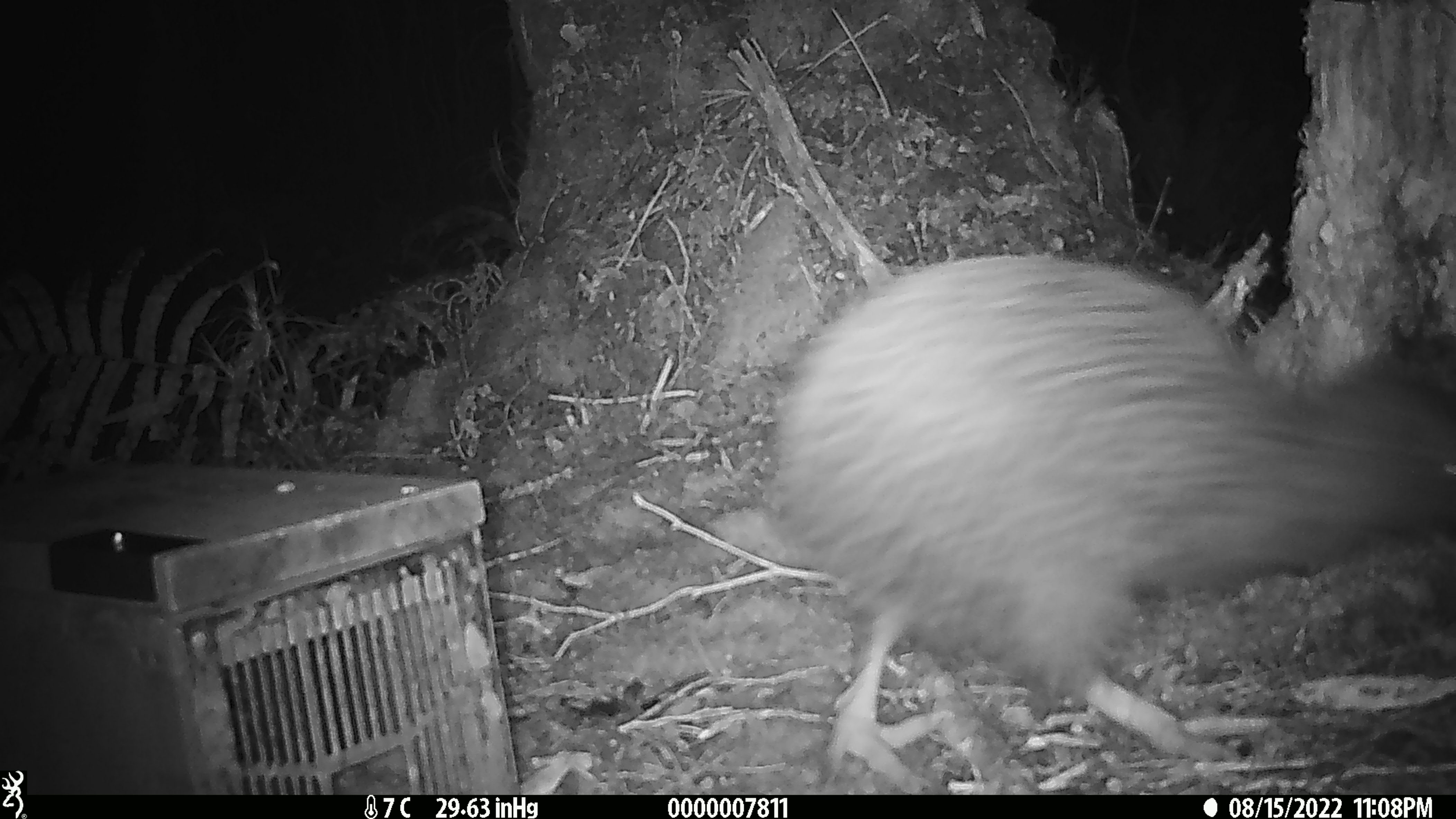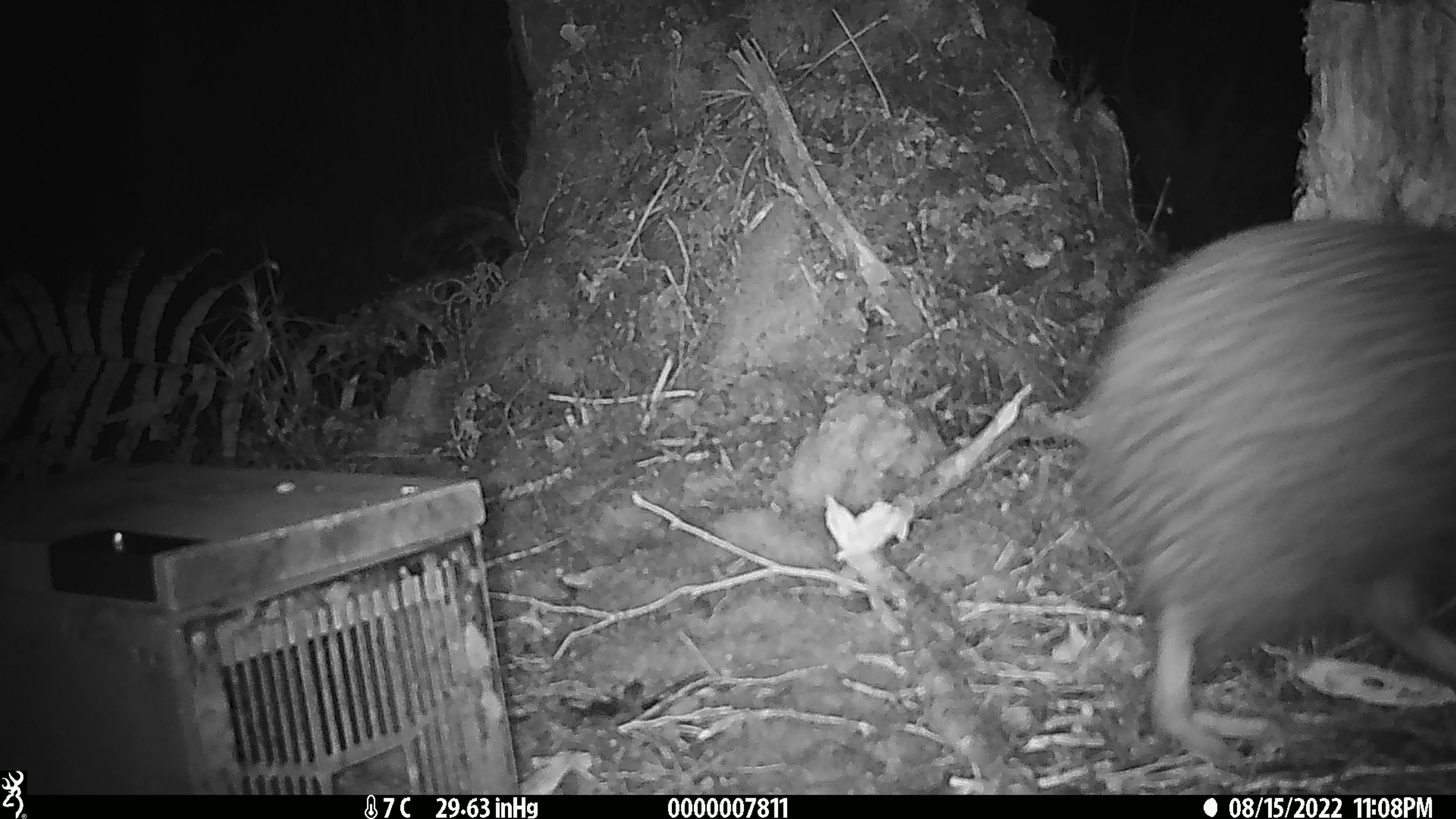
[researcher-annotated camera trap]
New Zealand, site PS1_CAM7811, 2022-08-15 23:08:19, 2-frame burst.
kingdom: Animalia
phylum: Chordata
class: Aves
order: Apterygiformes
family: Apterygidae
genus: Apteryx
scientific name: Apteryx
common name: kiwi